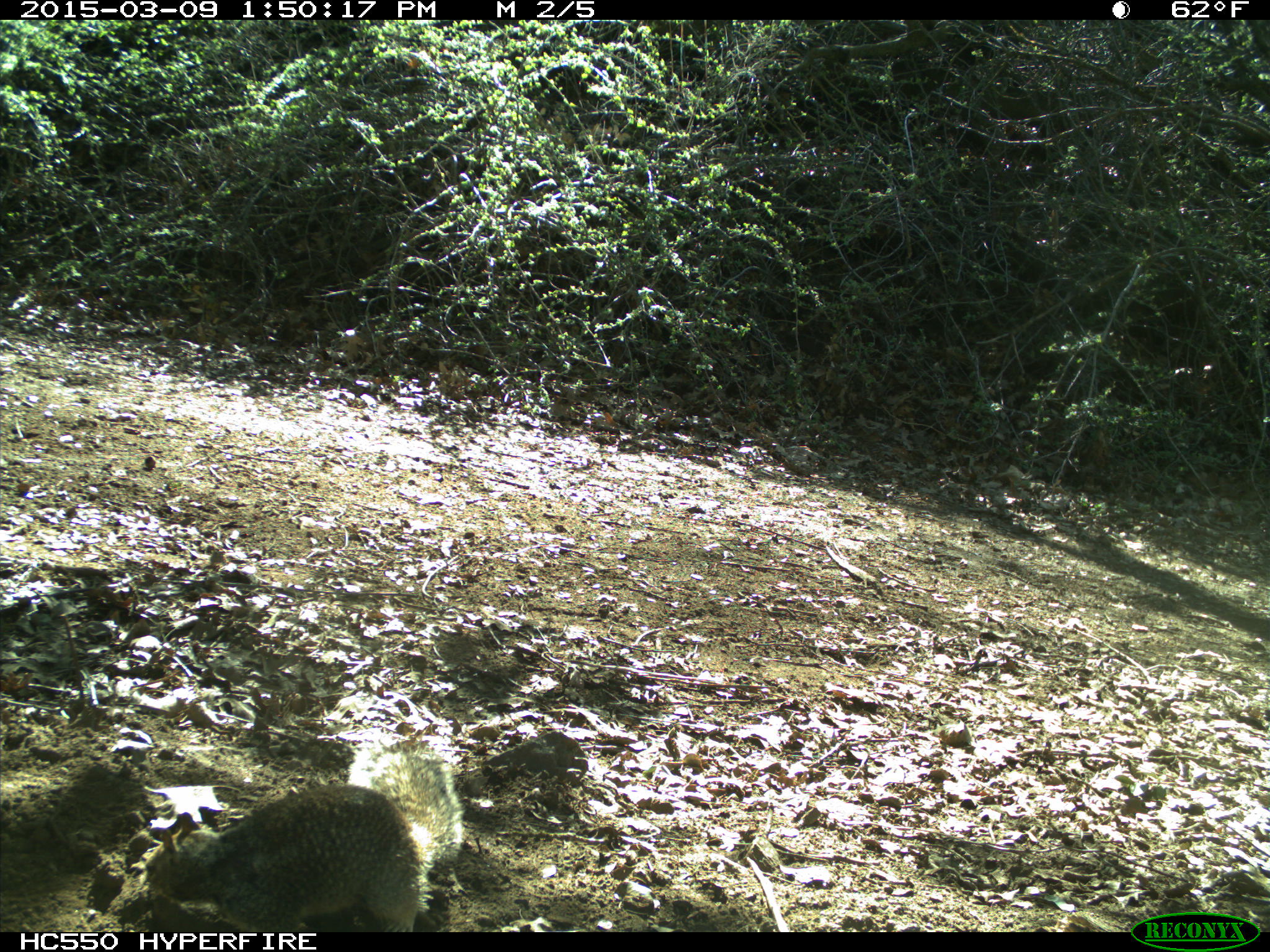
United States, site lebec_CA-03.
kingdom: Animalia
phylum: Chordata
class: Mammalia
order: Rodentia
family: Sciuridae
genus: Otospermophilus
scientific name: Otospermophilus beecheyi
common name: california ground squirrel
Otospermophilus beecheyi (california ground squirrel).